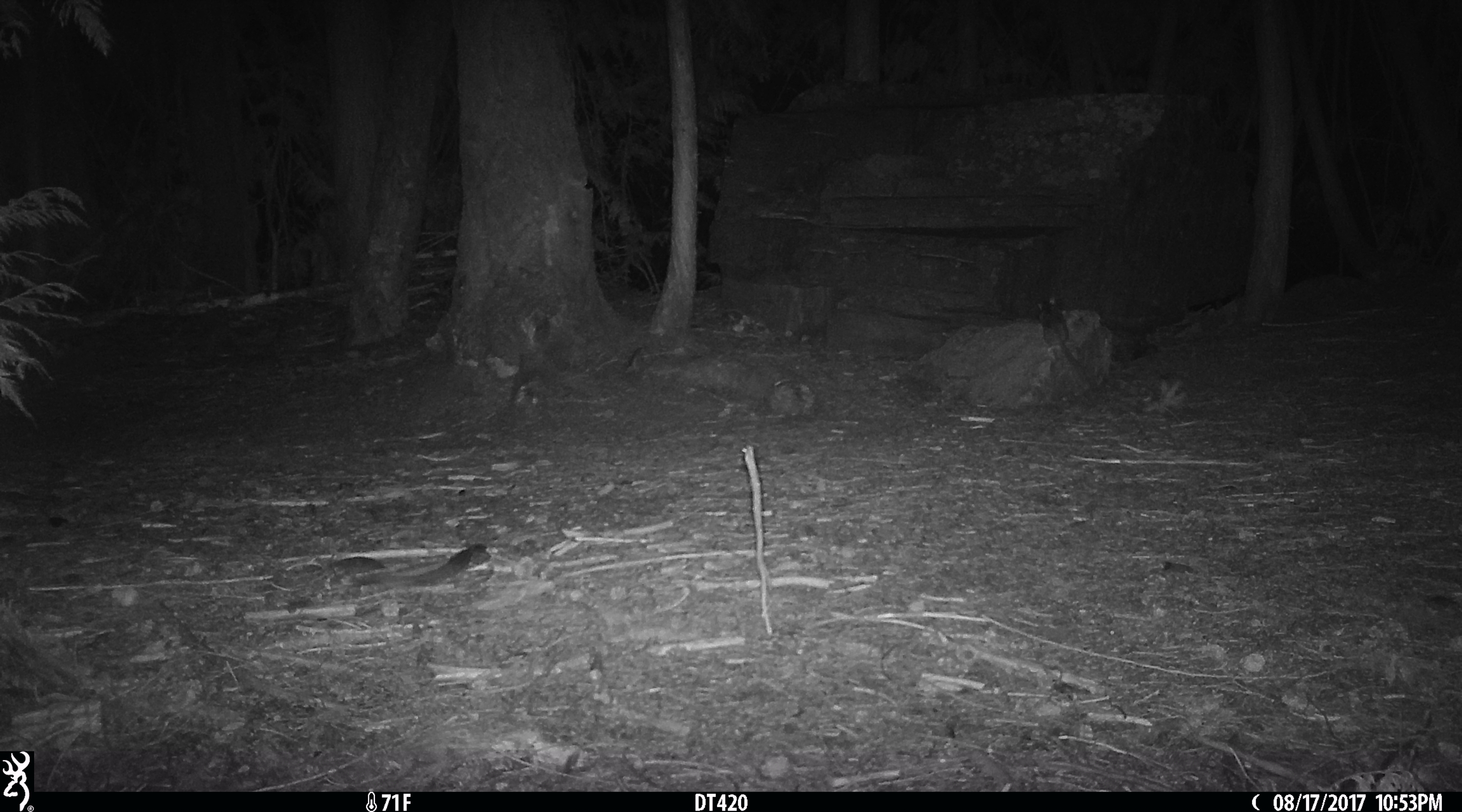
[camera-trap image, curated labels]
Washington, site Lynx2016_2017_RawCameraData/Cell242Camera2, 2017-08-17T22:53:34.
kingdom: Animalia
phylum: Chordata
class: Mammalia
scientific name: Mammalia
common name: small mammal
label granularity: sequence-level